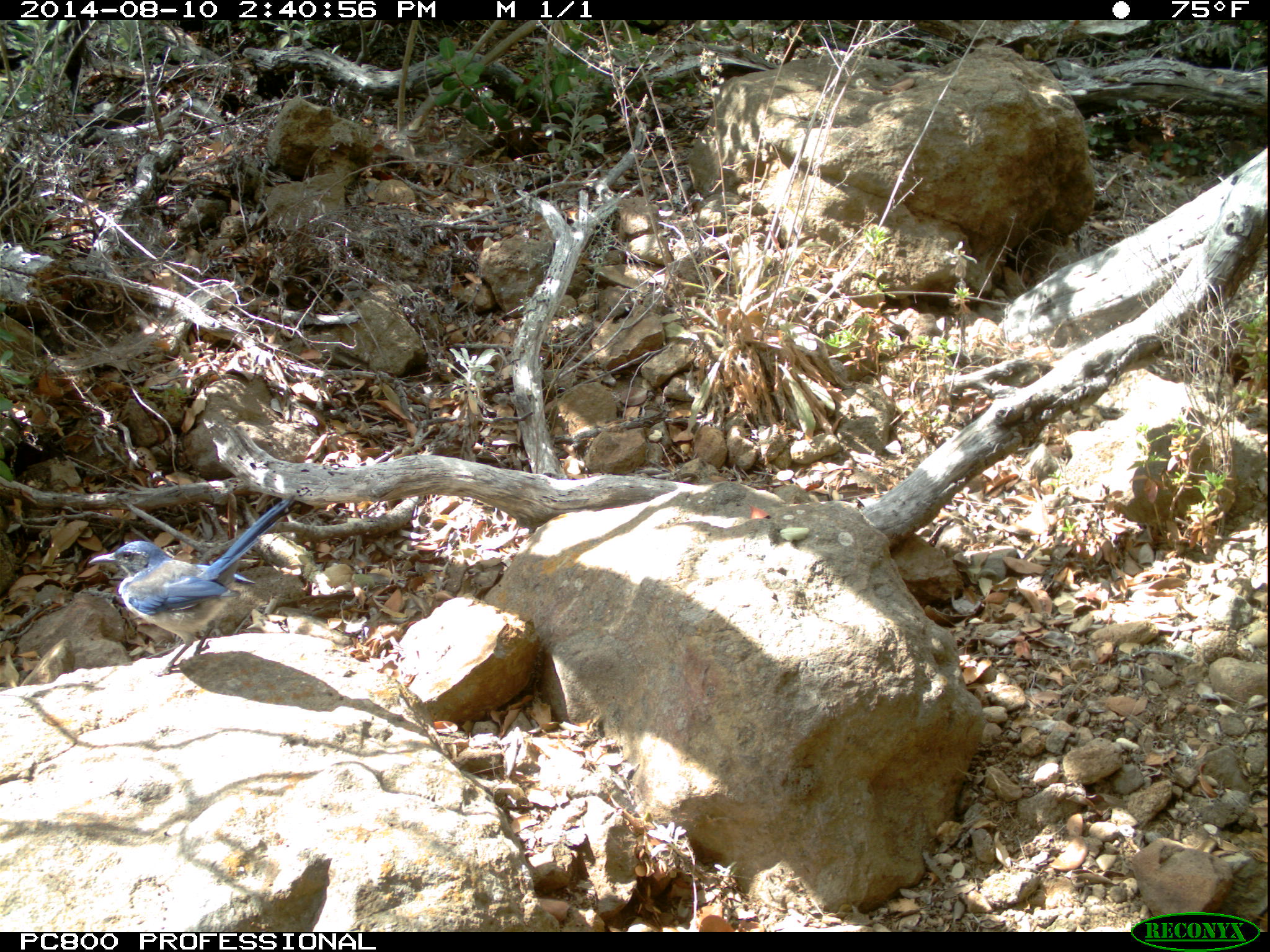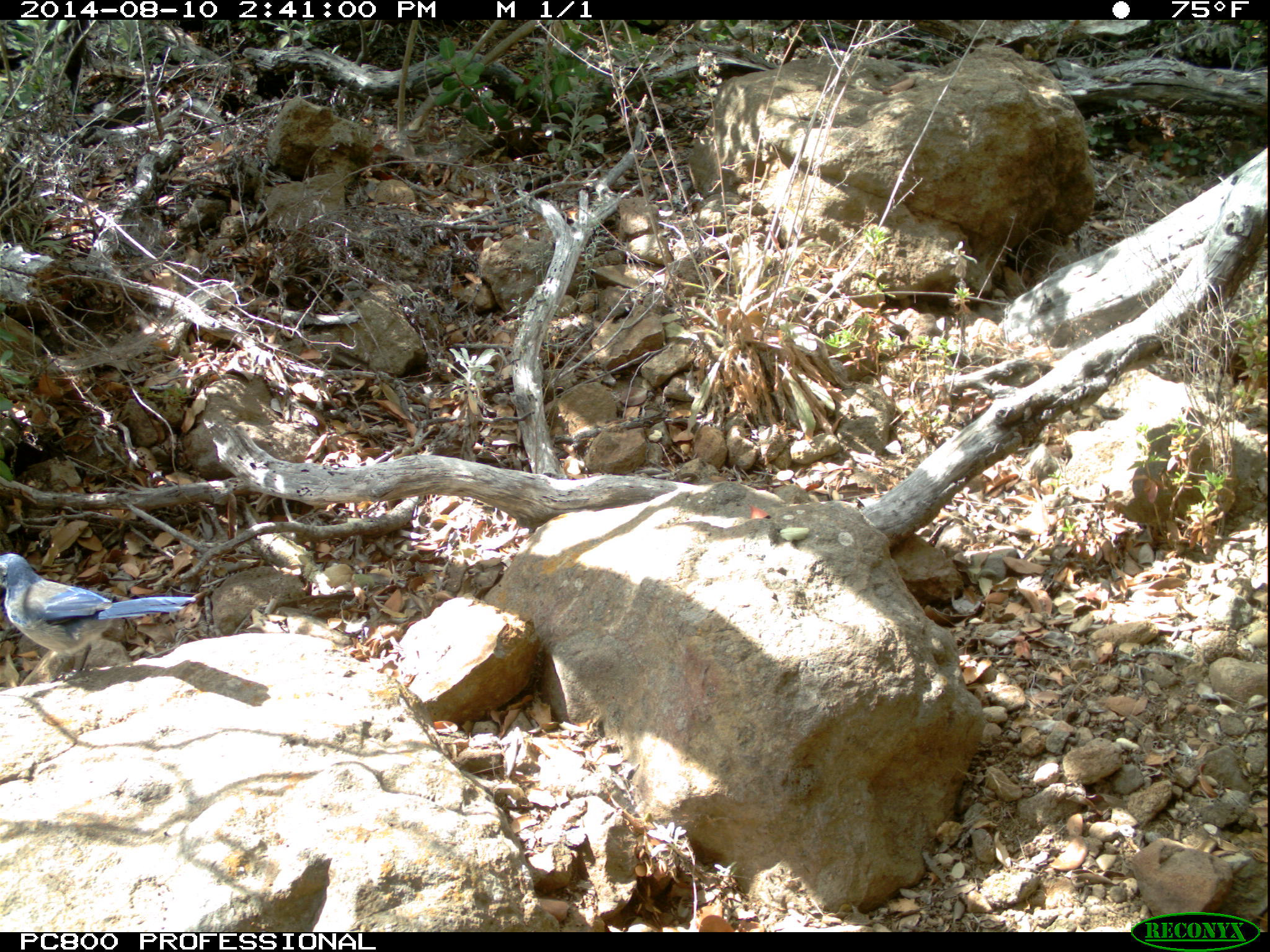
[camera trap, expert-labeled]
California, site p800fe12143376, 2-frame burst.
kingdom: Animalia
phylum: Chordata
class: Aves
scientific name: Aves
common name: bird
Bird (Aves).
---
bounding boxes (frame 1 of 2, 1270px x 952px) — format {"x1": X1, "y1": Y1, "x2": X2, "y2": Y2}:
bird: {"x1": 89, "y1": 495, "x2": 295, "y2": 677}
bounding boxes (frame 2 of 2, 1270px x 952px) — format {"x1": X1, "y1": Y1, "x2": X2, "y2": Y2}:
bird: {"x1": 0, "y1": 552, "x2": 198, "y2": 679}